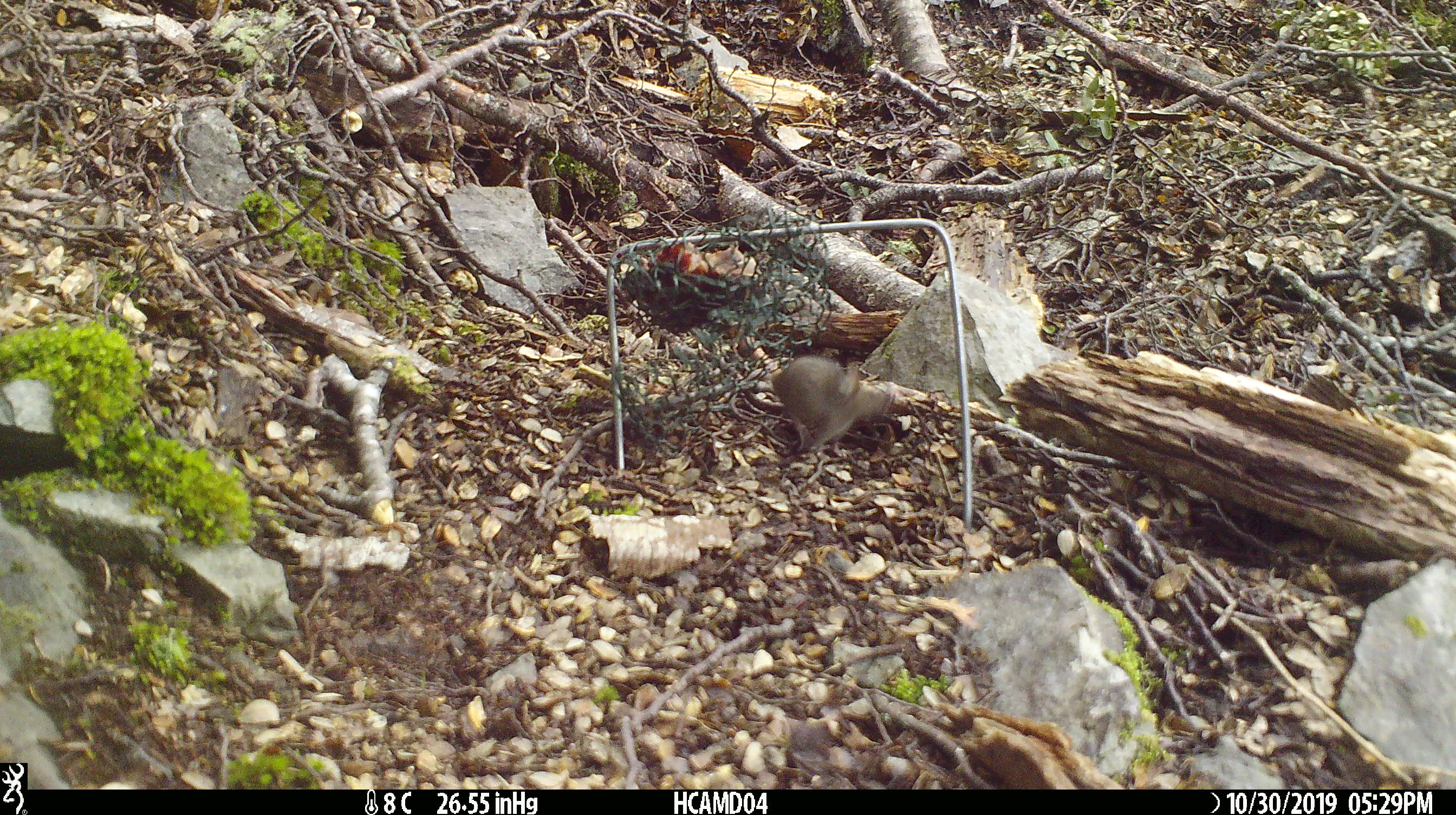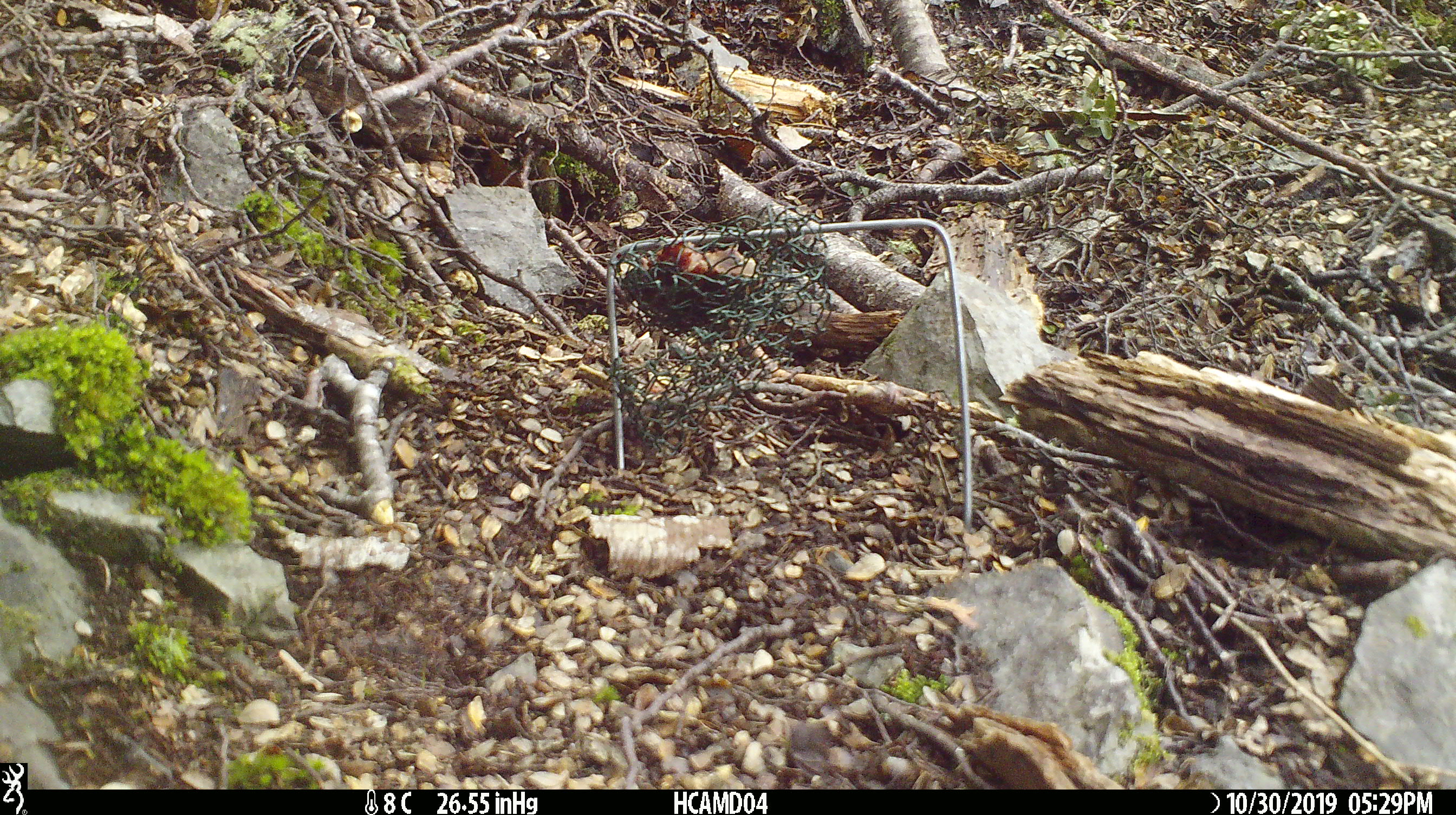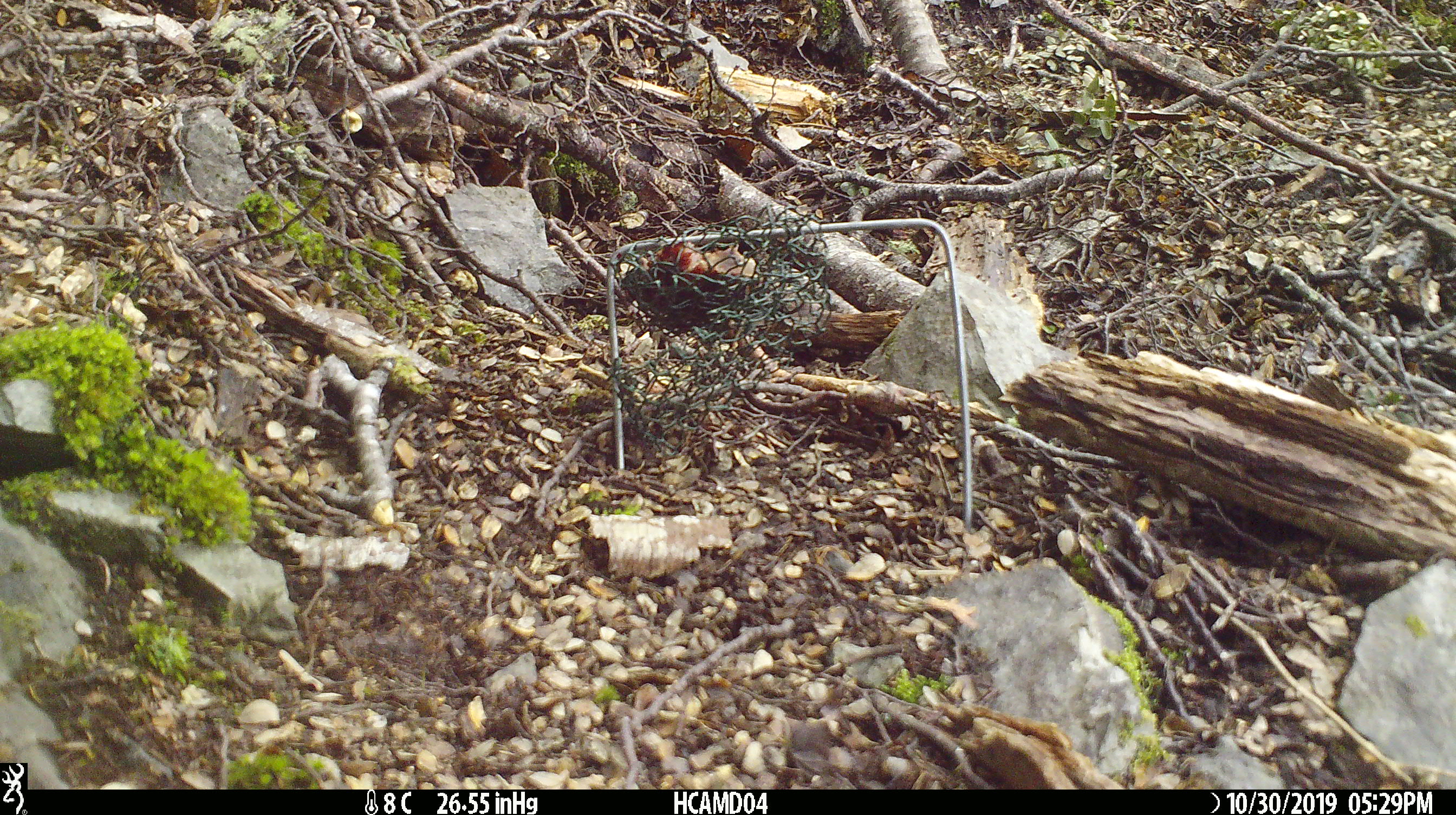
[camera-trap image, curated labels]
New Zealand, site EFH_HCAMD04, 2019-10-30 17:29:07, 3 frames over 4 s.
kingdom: Animalia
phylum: Chordata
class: Mammalia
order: Rodentia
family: Muridae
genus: Mus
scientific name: Mus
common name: mouse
Mouse (Mus).